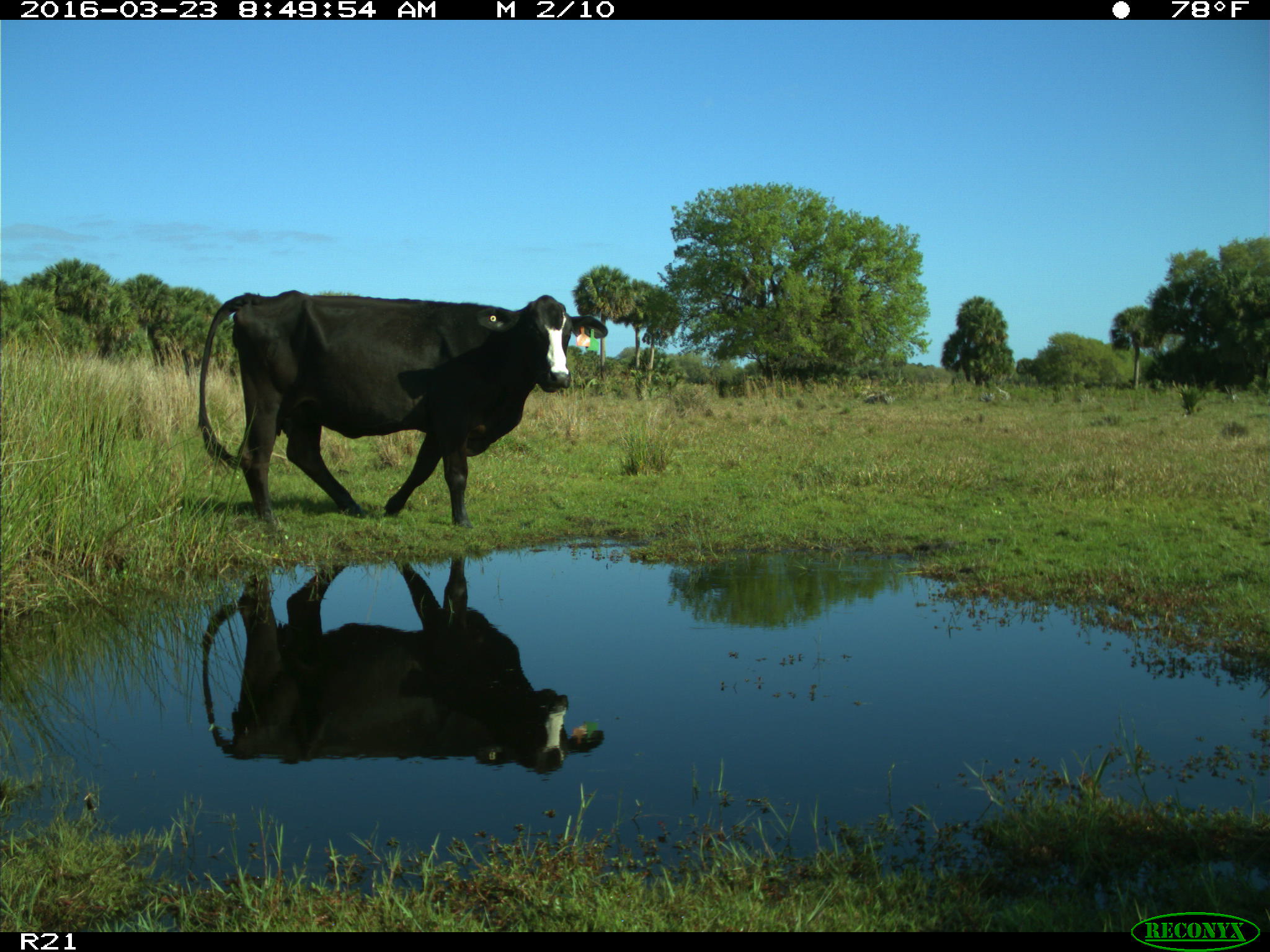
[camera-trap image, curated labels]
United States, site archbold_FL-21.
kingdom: Animalia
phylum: Chordata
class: Mammalia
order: Artiodactyla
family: Bovidae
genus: Bos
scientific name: Bos taurus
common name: domestic cow